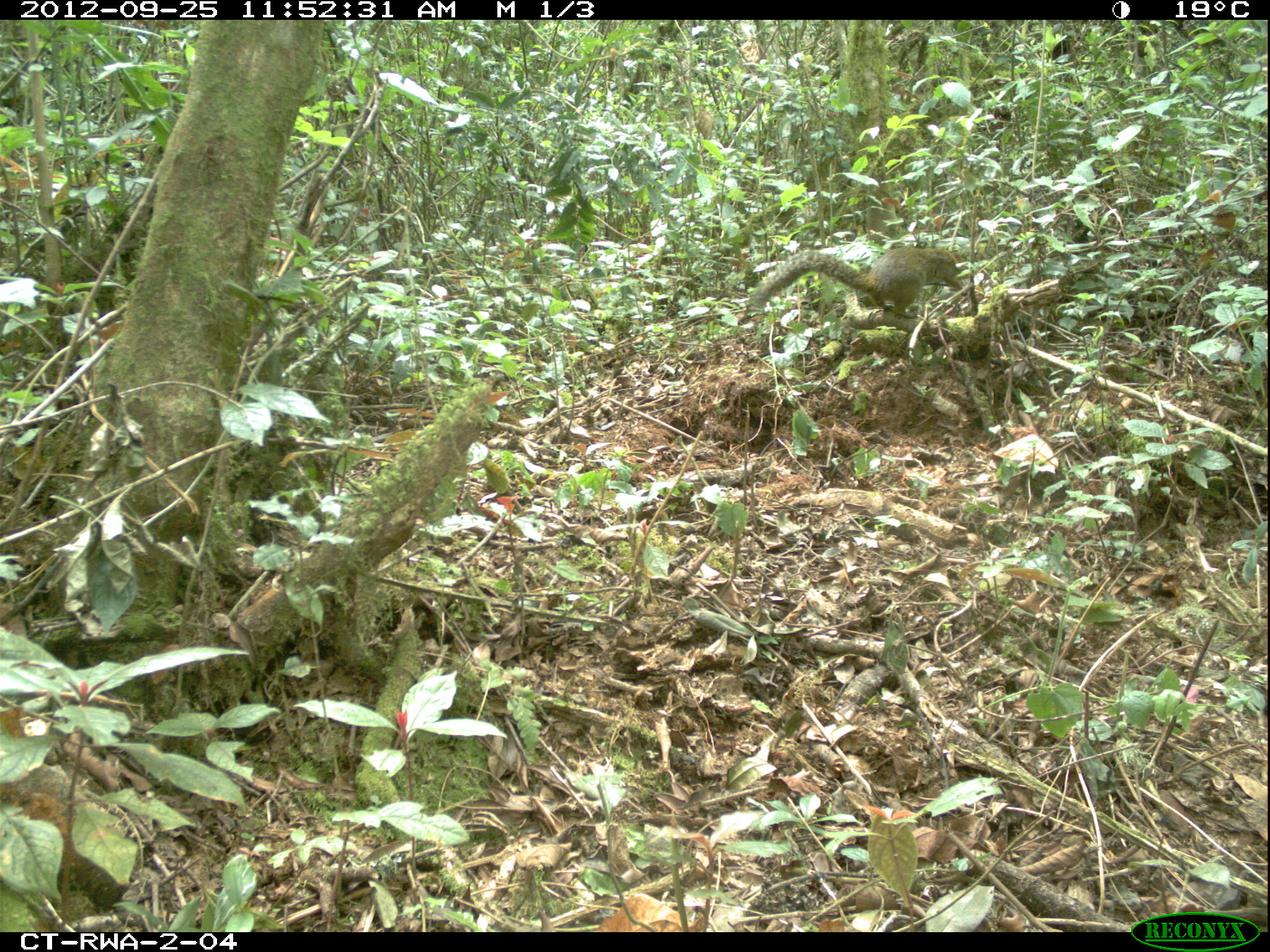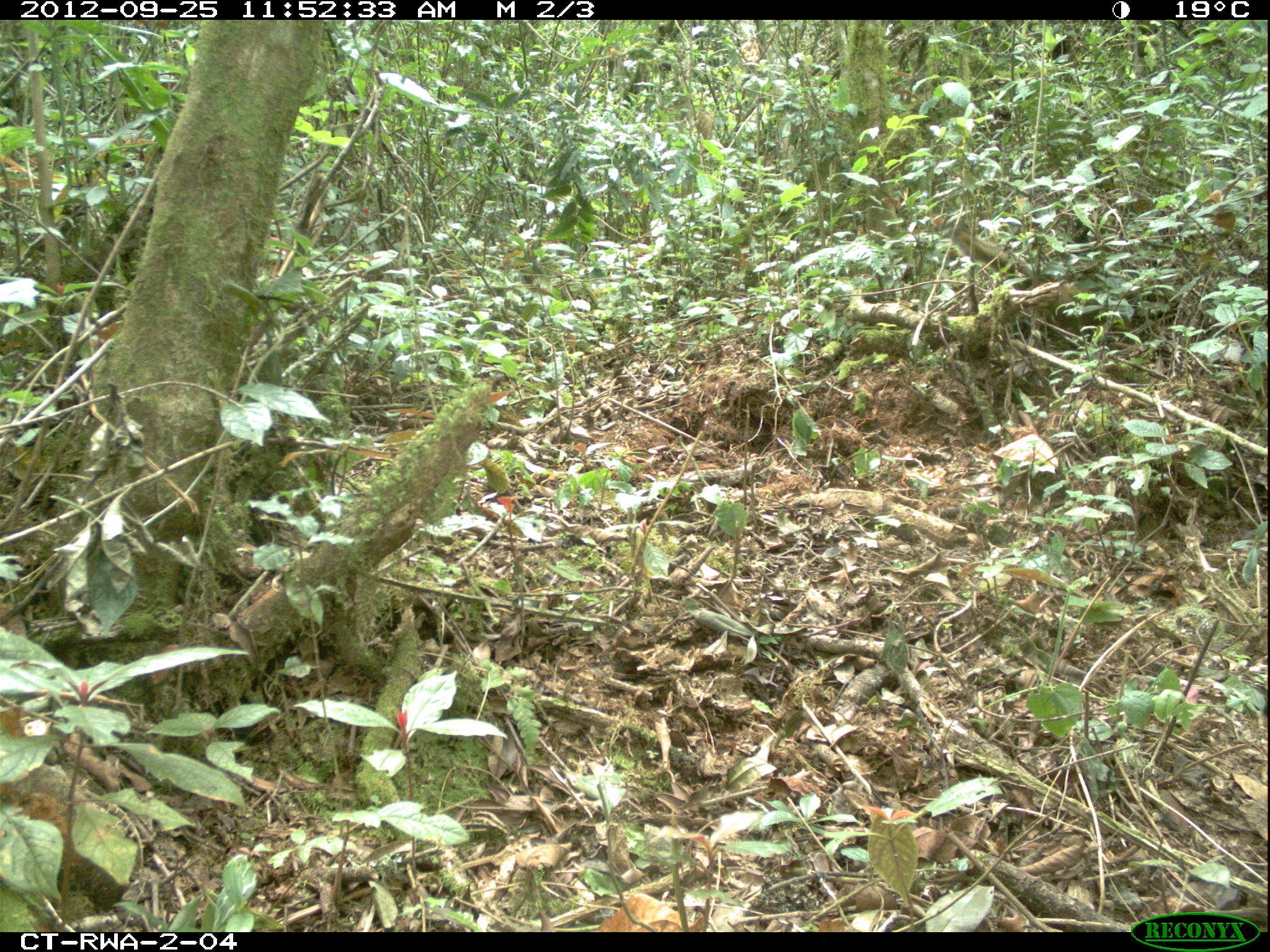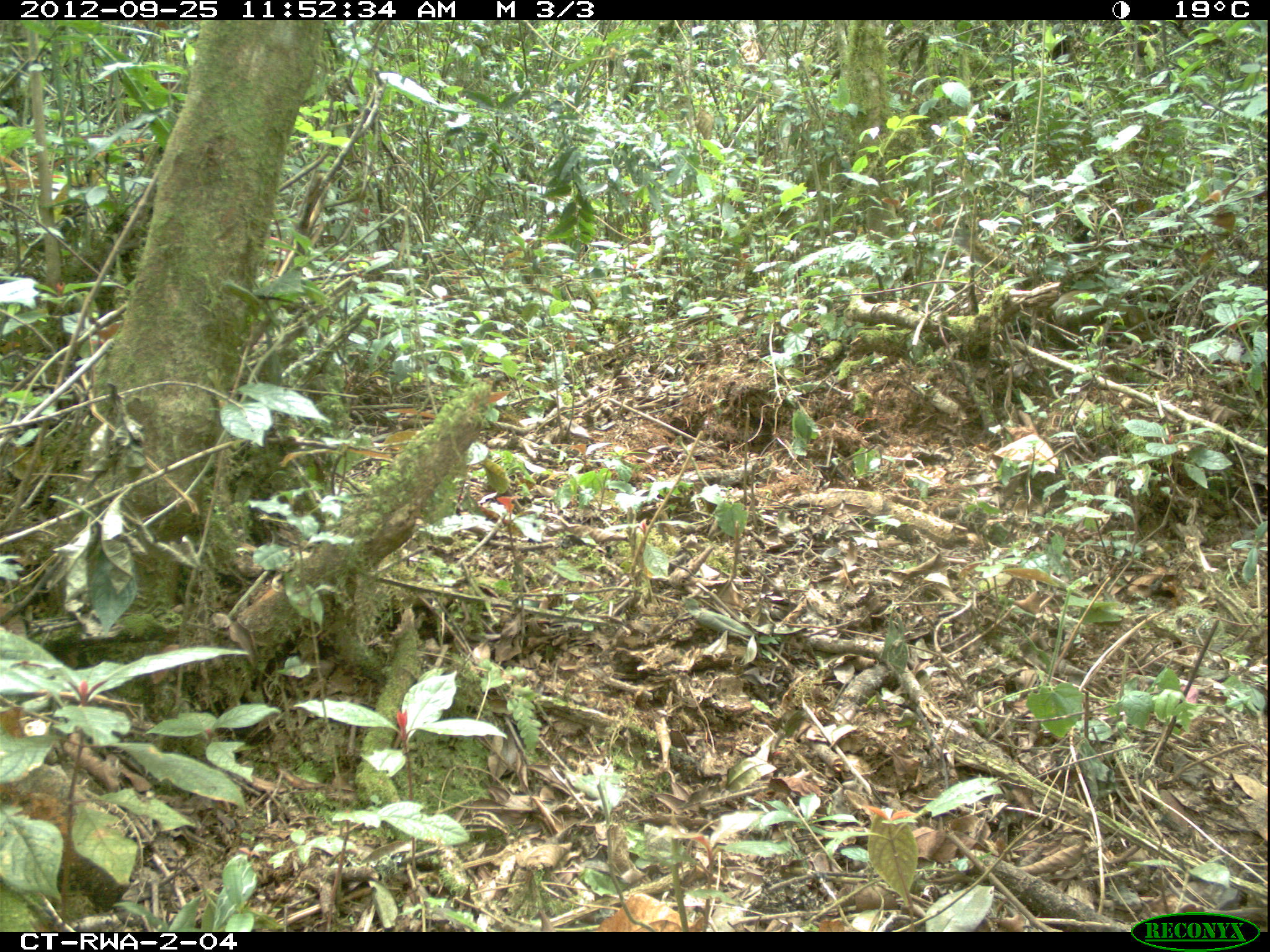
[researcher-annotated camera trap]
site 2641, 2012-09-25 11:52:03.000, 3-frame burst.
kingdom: Animalia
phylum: Chordata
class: Mammalia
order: Rodentia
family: Sciuridae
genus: Funisciurus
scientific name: Funisciurus carruthersi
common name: carruther's mountain squirrel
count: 1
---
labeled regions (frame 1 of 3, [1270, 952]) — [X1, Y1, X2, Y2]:
funisciurus carruthersi: [744, 246, 958, 314]